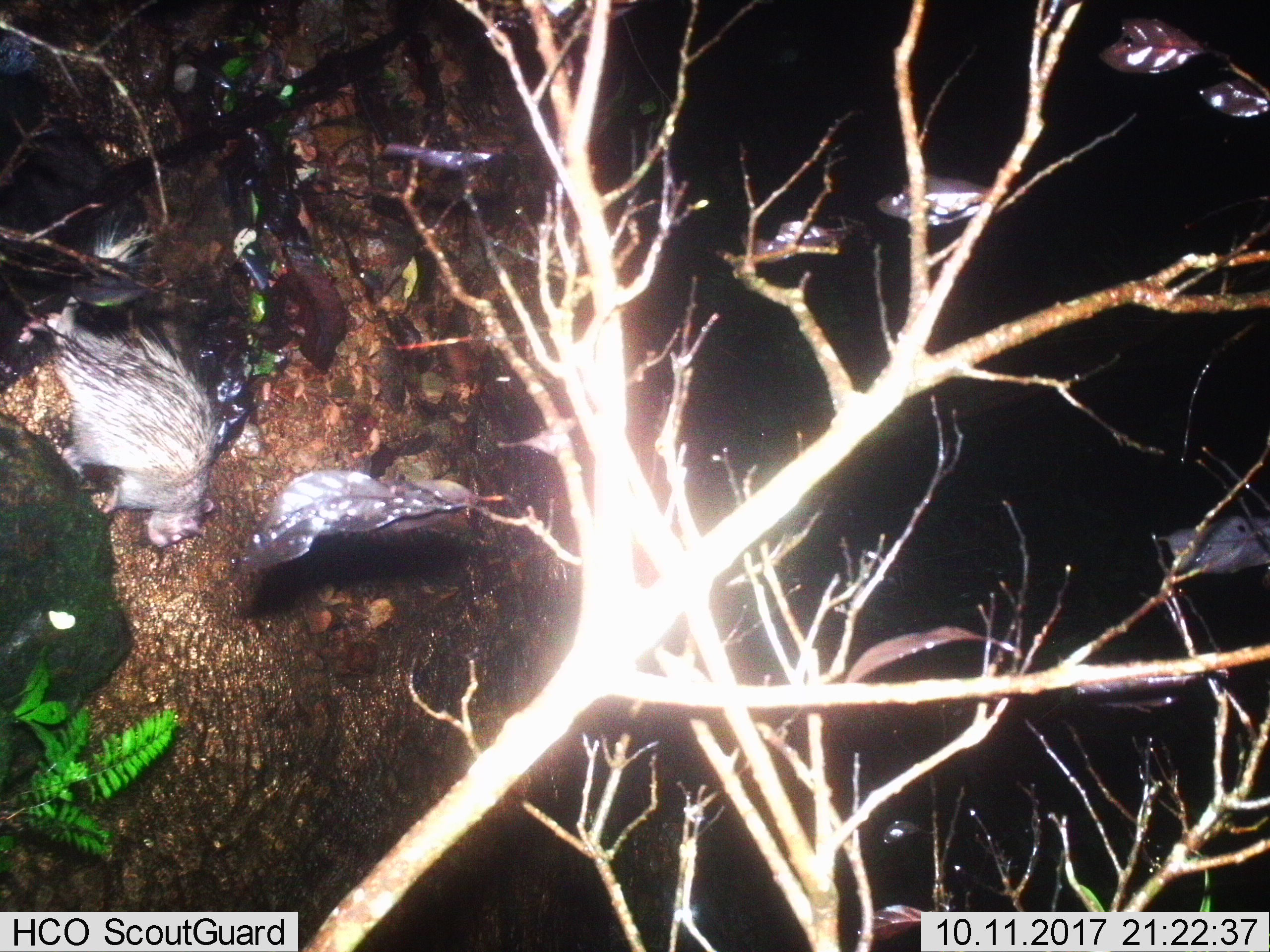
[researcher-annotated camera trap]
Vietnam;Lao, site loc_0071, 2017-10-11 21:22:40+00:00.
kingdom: Animalia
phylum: Chordata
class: Mammalia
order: Rodentia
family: Hystricidae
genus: Atherurus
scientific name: Atherurus macrourus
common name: asiatic brush-tailed porcupine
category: asiatic brush tailed porcupine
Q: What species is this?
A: Asiatic brush tailed porcupine (asiatic brush-tailed porcupine) (Atherurus macrourus).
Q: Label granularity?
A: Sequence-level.